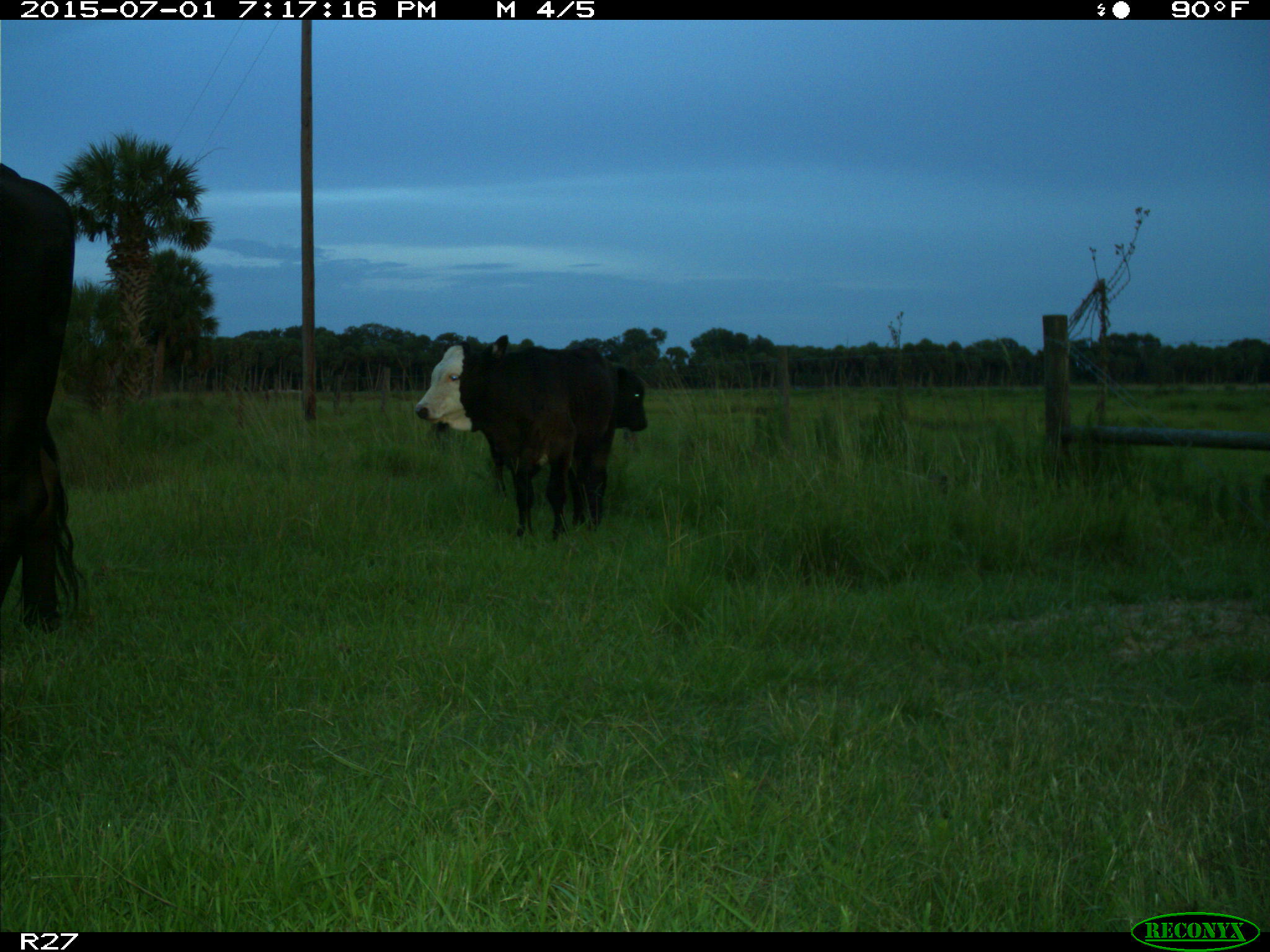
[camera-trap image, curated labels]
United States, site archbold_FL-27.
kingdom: Animalia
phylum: Chordata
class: Mammalia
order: Artiodactyla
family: Bovidae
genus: Bos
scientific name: Bos taurus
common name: domestic cow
Bos taurus (domestic cow).